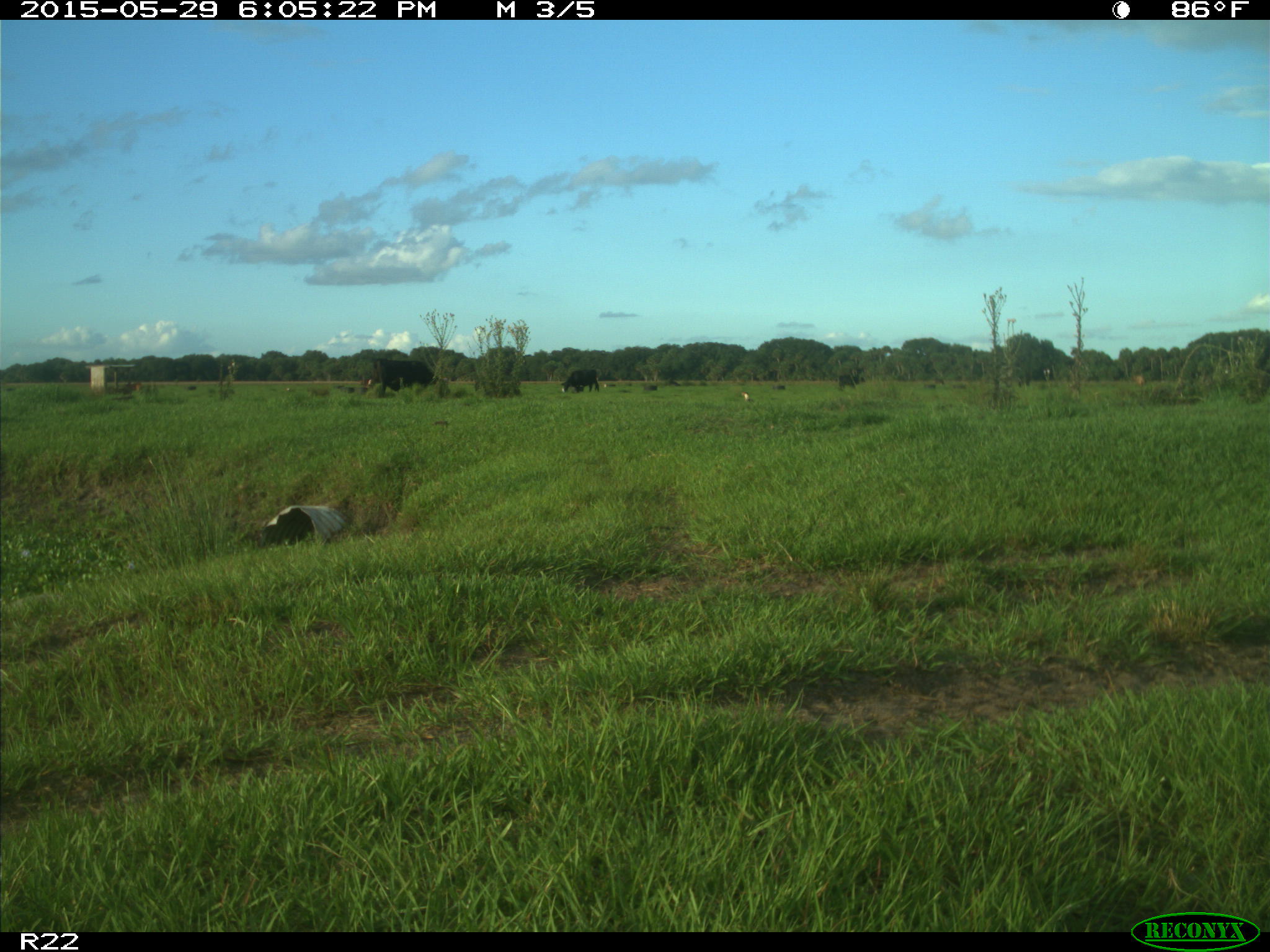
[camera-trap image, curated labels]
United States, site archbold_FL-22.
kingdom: Animalia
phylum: Chordata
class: Mammalia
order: Artiodactyla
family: Bovidae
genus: Bos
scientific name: Bos taurus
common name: domestic cow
Bos taurus (domestic cow).